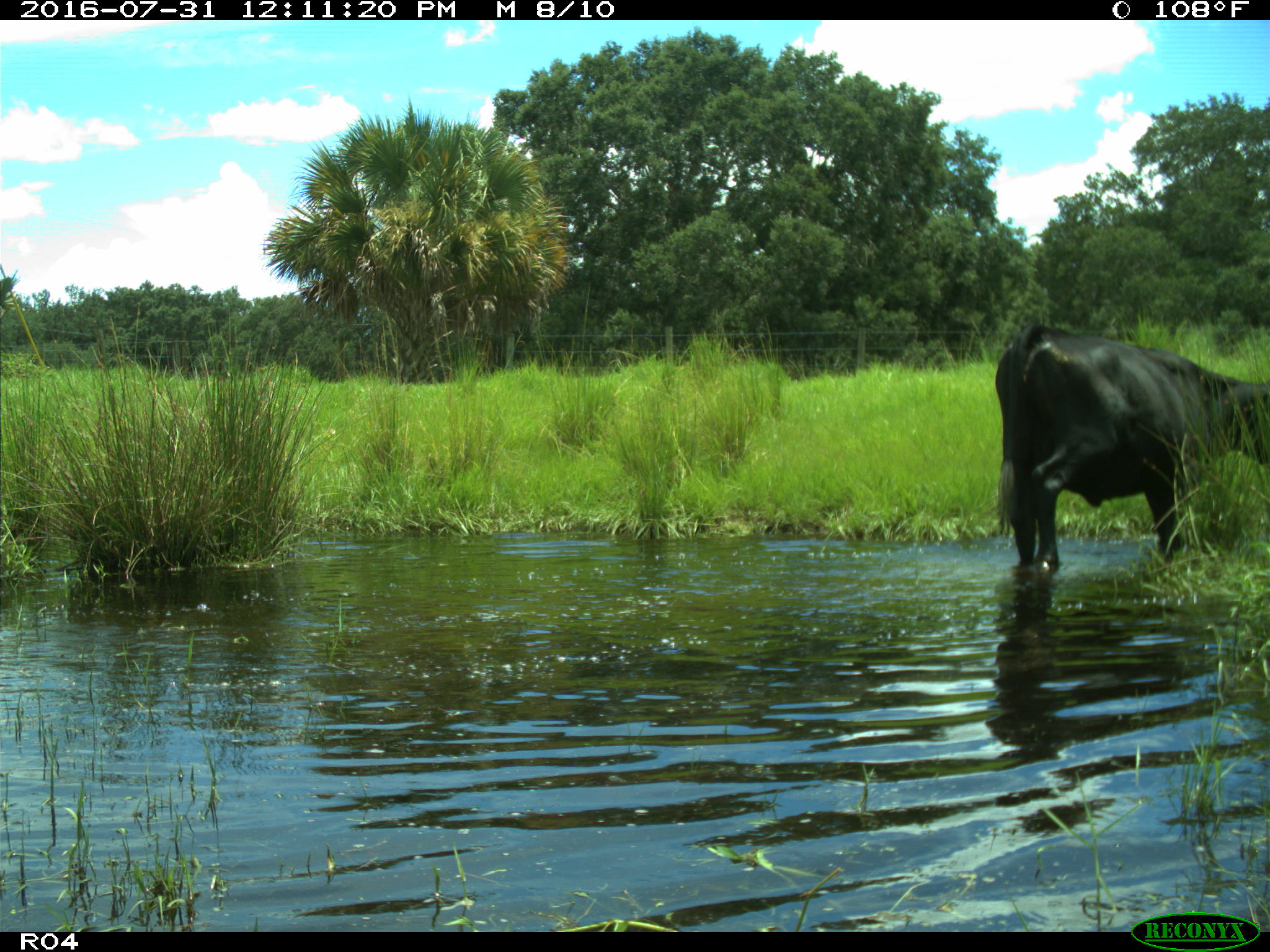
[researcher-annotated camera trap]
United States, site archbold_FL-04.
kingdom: Animalia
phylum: Chordata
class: Mammalia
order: Artiodactyla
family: Bovidae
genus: Bos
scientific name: Bos taurus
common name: domestic cow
Bos taurus (domestic cow).